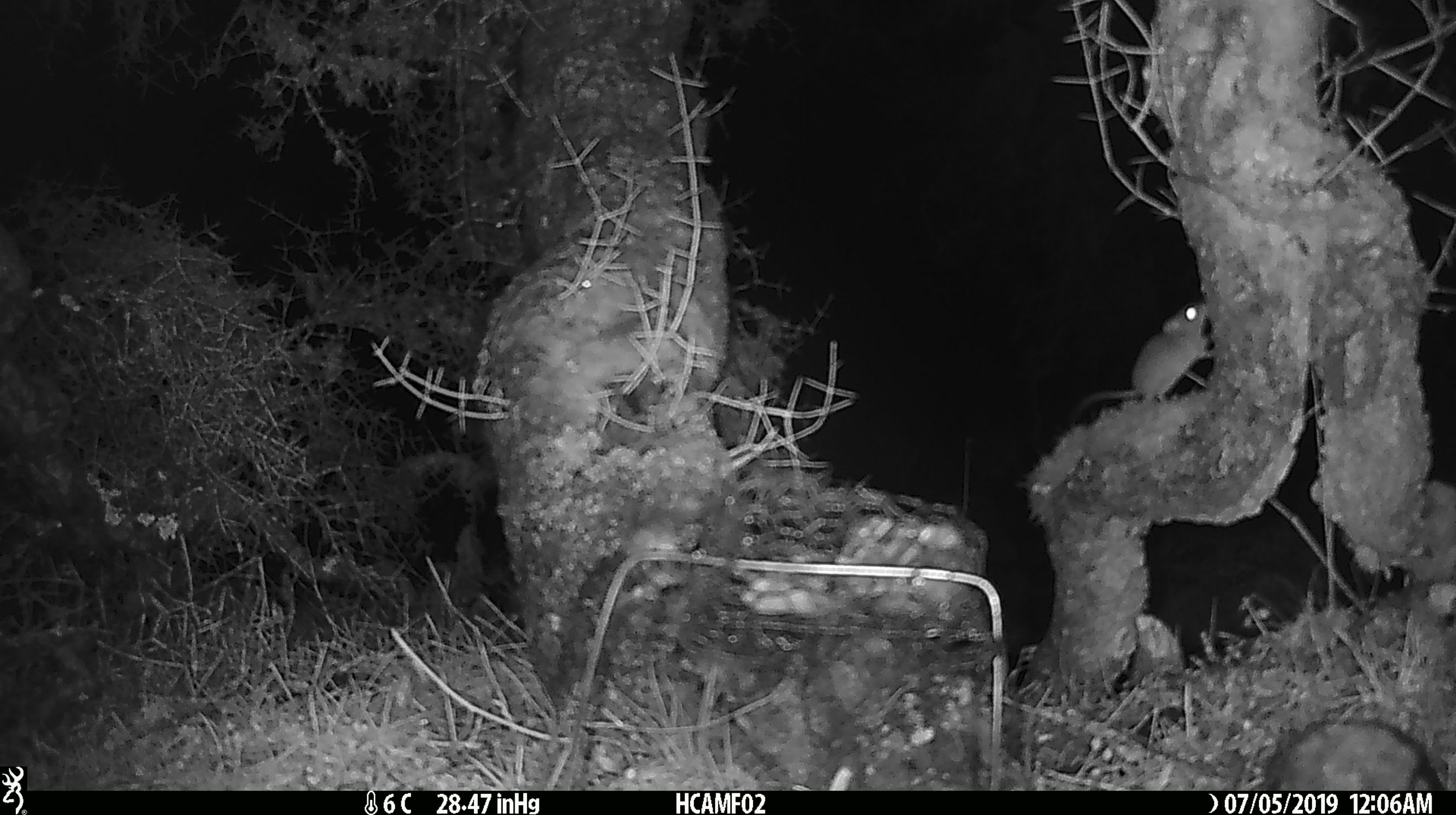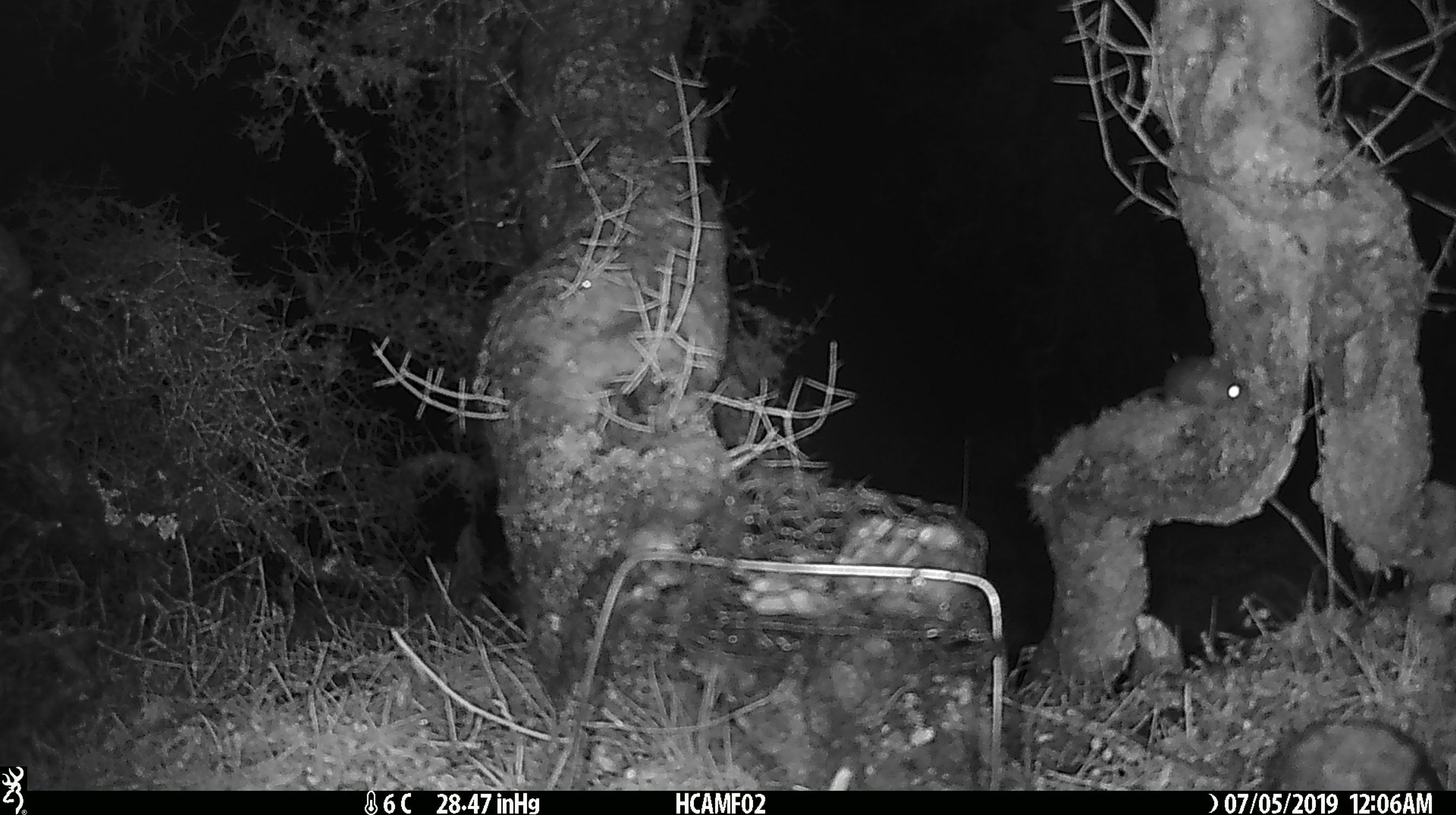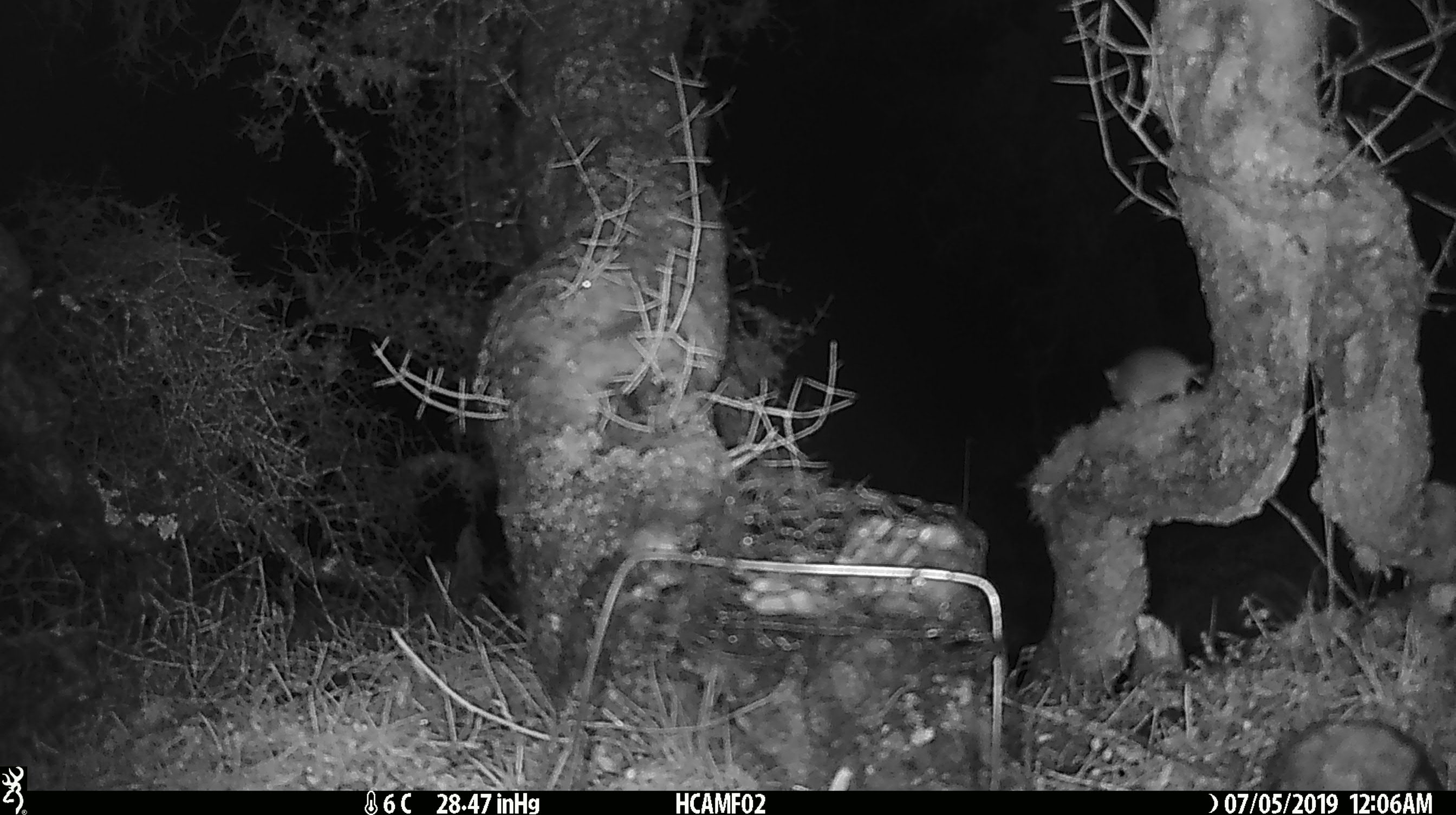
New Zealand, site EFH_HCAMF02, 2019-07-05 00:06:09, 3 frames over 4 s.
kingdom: Animalia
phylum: Chordata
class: Mammalia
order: Rodentia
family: Muridae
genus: Mus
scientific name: Mus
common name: mouse